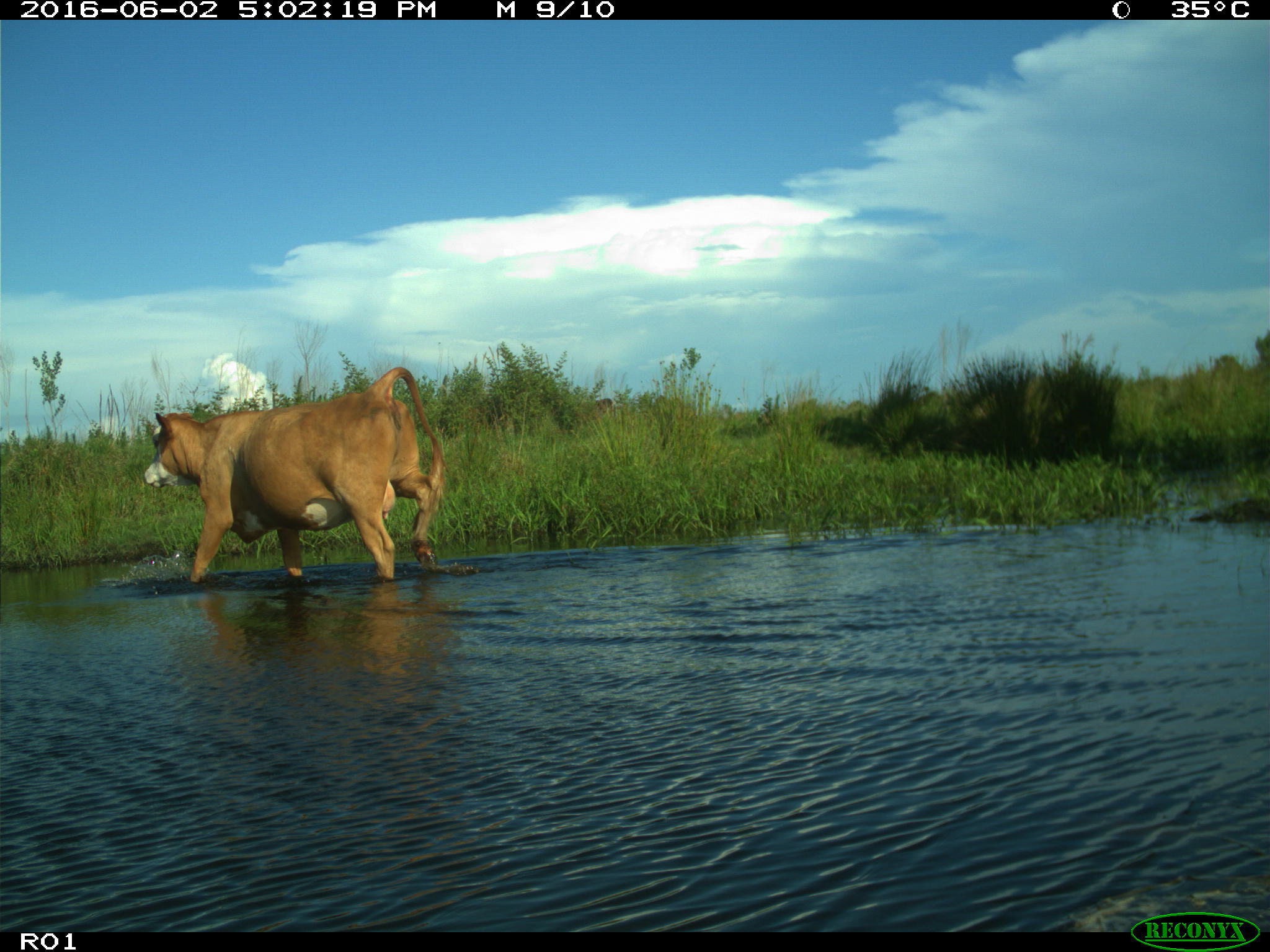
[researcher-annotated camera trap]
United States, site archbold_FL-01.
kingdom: Animalia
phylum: Chordata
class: Mammalia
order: Artiodactyla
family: Bovidae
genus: Bos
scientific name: Bos taurus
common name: domestic cow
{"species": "Bos taurus (domestic cow)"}